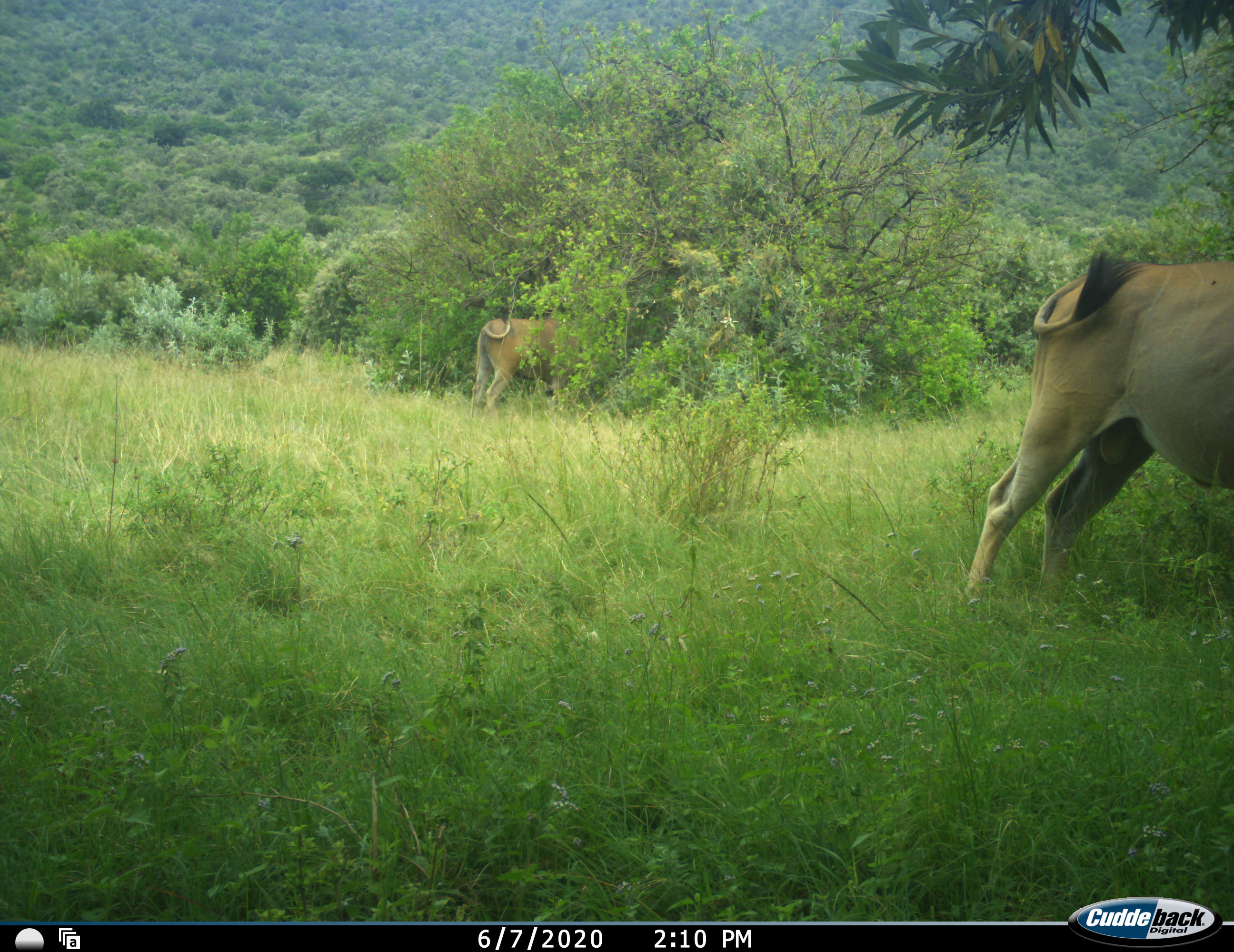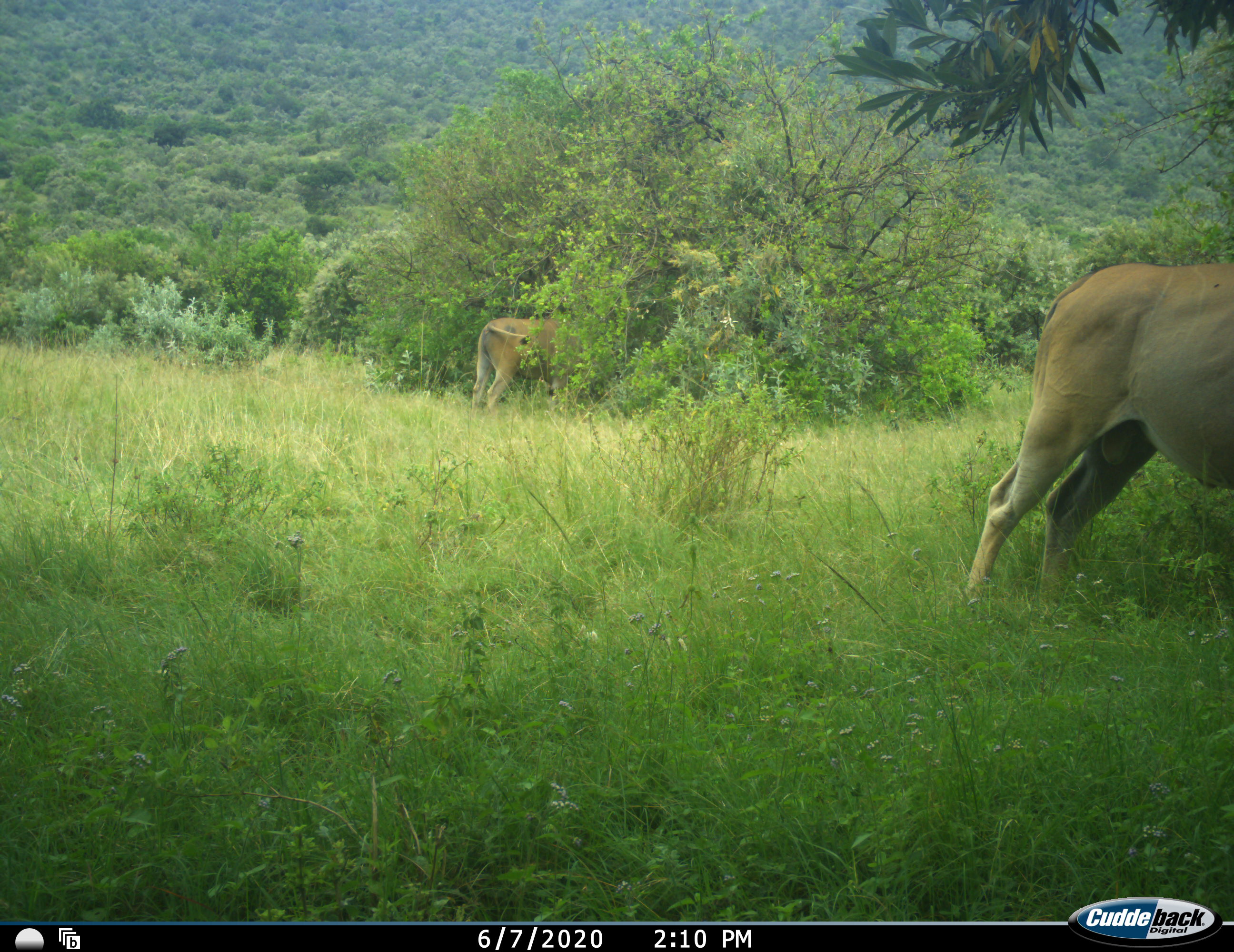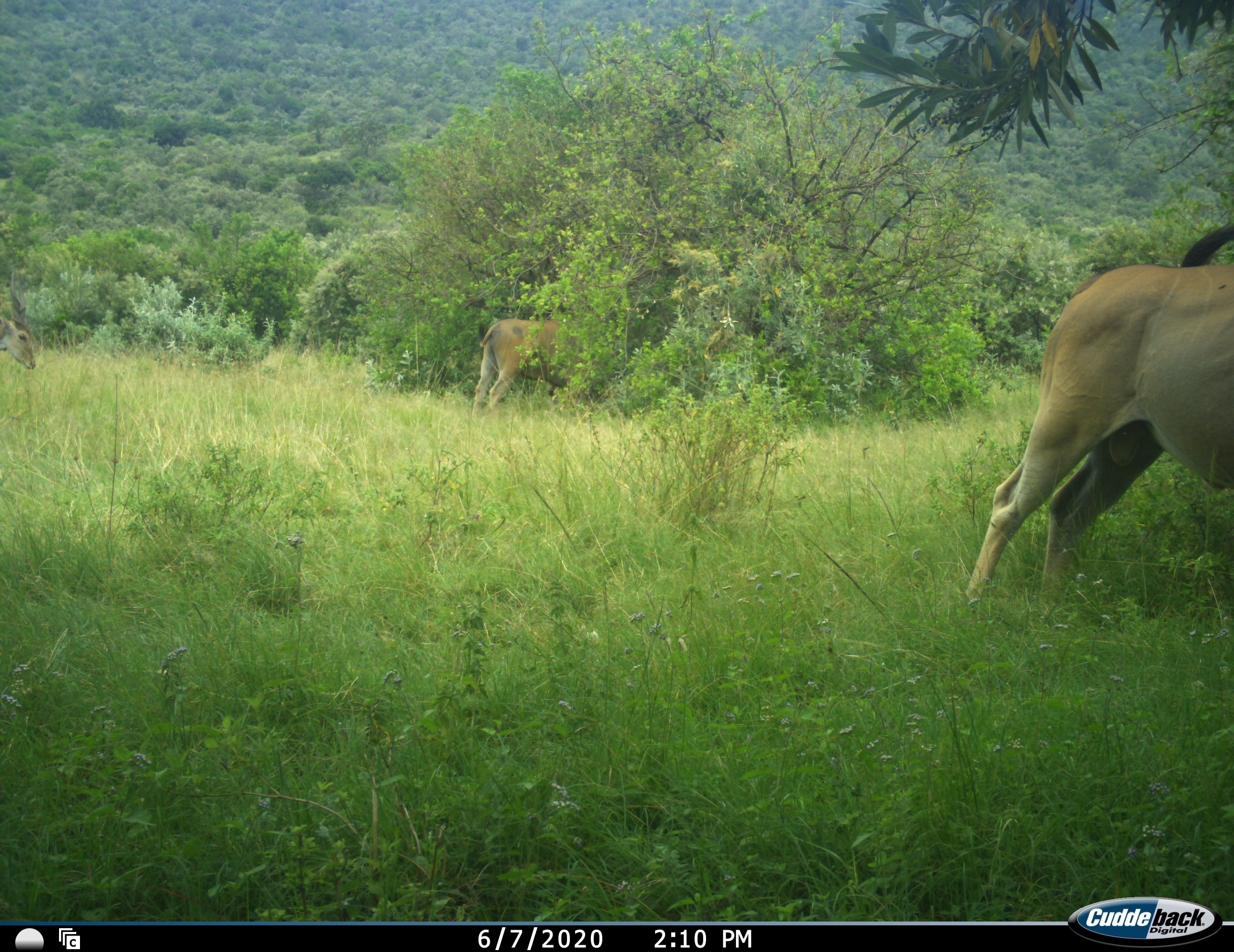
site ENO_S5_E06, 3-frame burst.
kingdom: Animalia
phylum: Chordata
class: Mammalia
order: Artiodactyla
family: Bovidae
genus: Tragelaphus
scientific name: Tragelaphus oryx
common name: eland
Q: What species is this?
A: Eland (Tragelaphus oryx).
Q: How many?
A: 3.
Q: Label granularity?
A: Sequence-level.